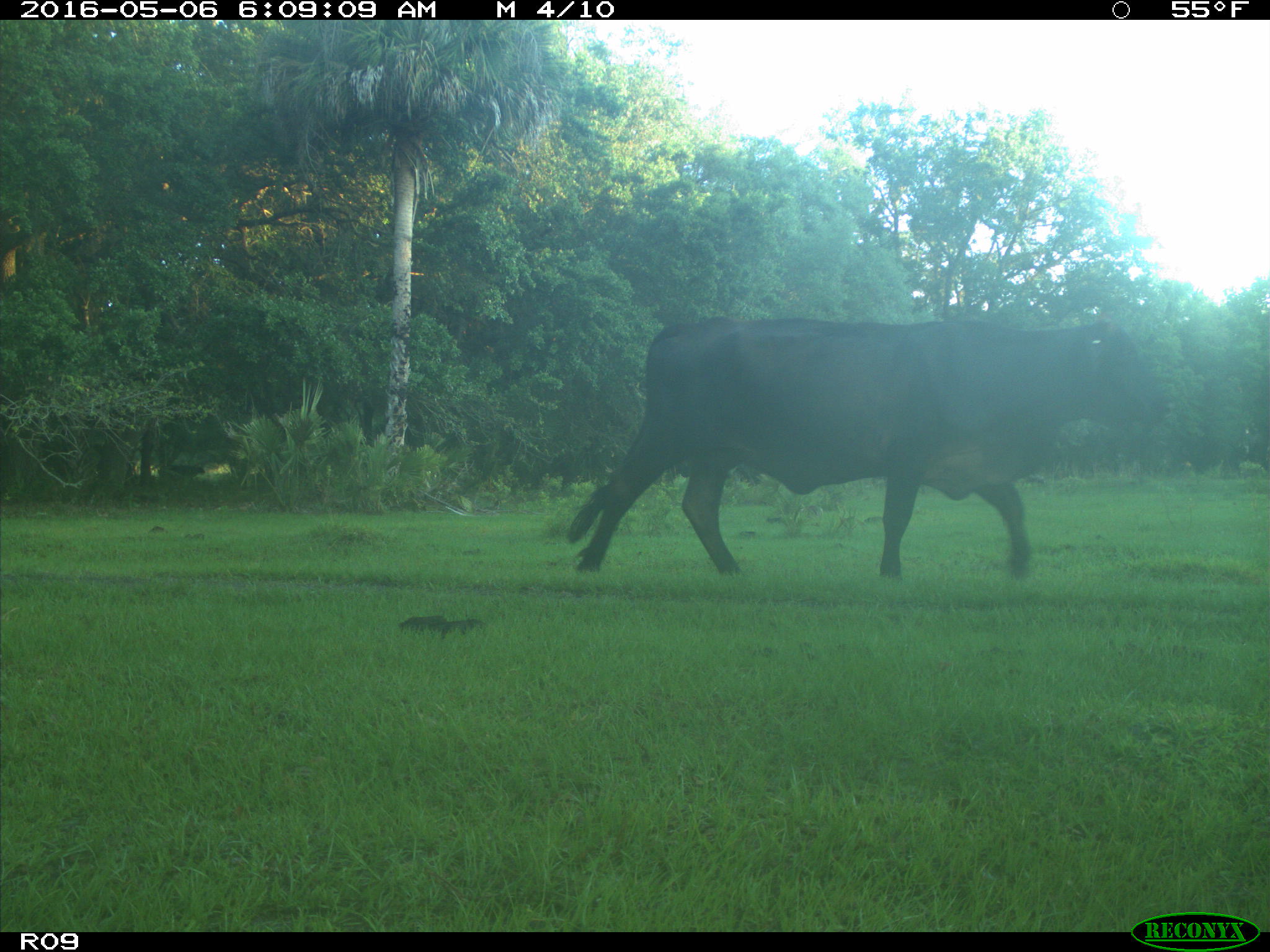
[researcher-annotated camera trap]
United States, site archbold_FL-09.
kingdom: Animalia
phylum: Chordata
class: Mammalia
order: Artiodactyla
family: Bovidae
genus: Bos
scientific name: Bos taurus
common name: domestic cow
Bos taurus (domestic cow).